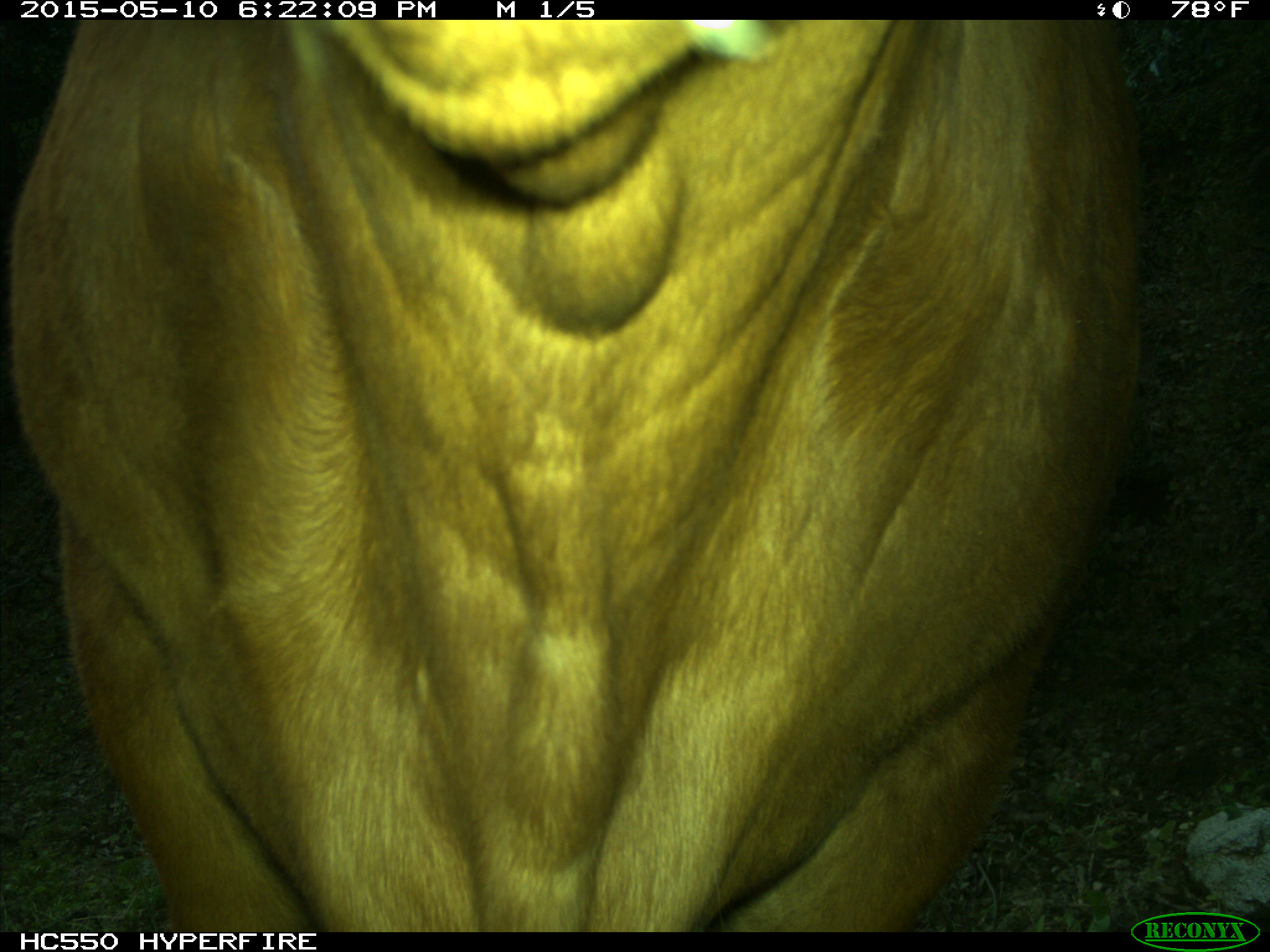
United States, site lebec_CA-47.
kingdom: Animalia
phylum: Chordata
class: Mammalia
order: Artiodactyla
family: Bovidae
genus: Bos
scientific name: Bos taurus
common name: domestic cow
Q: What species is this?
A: Bos taurus (domestic cow).